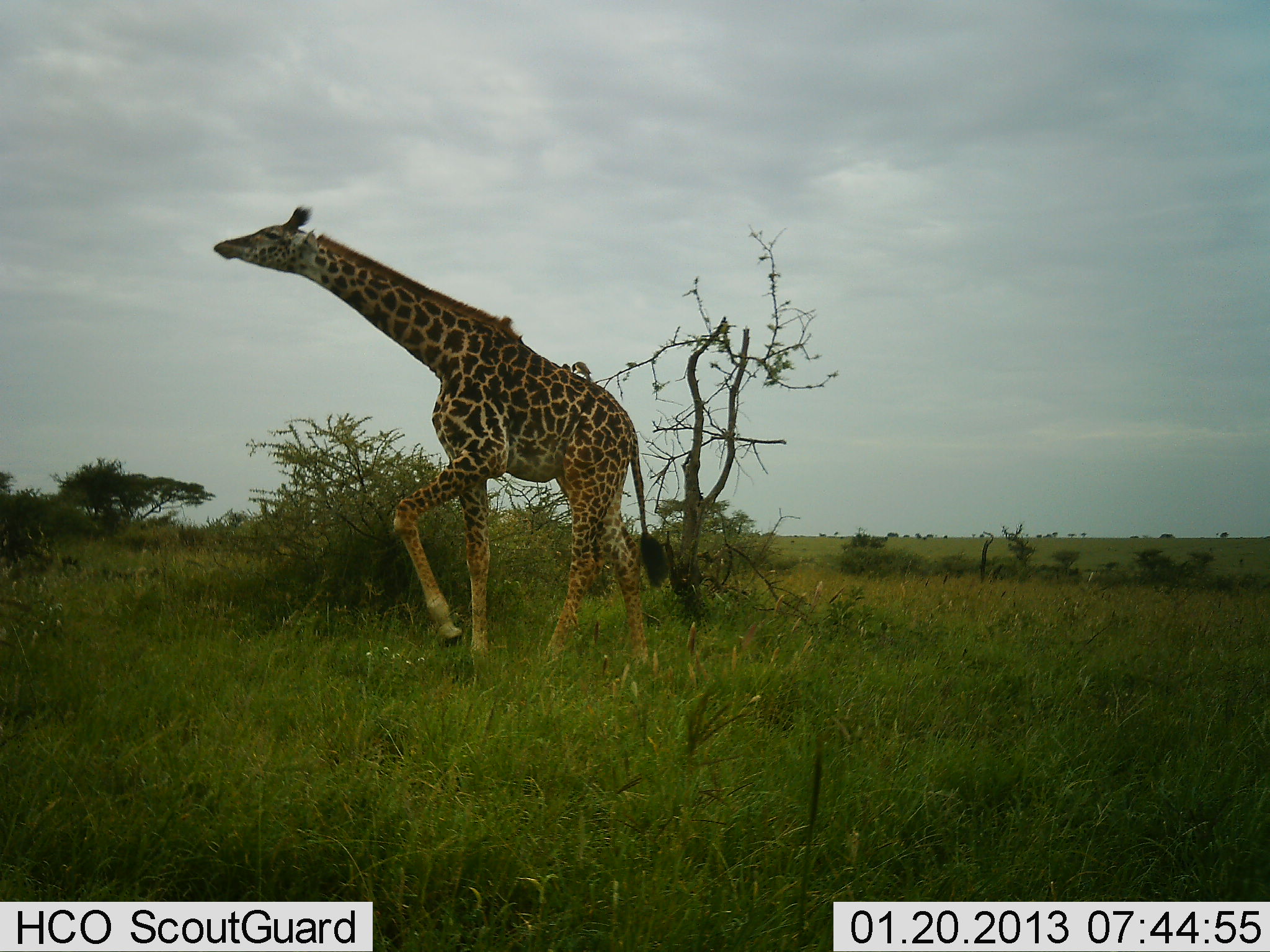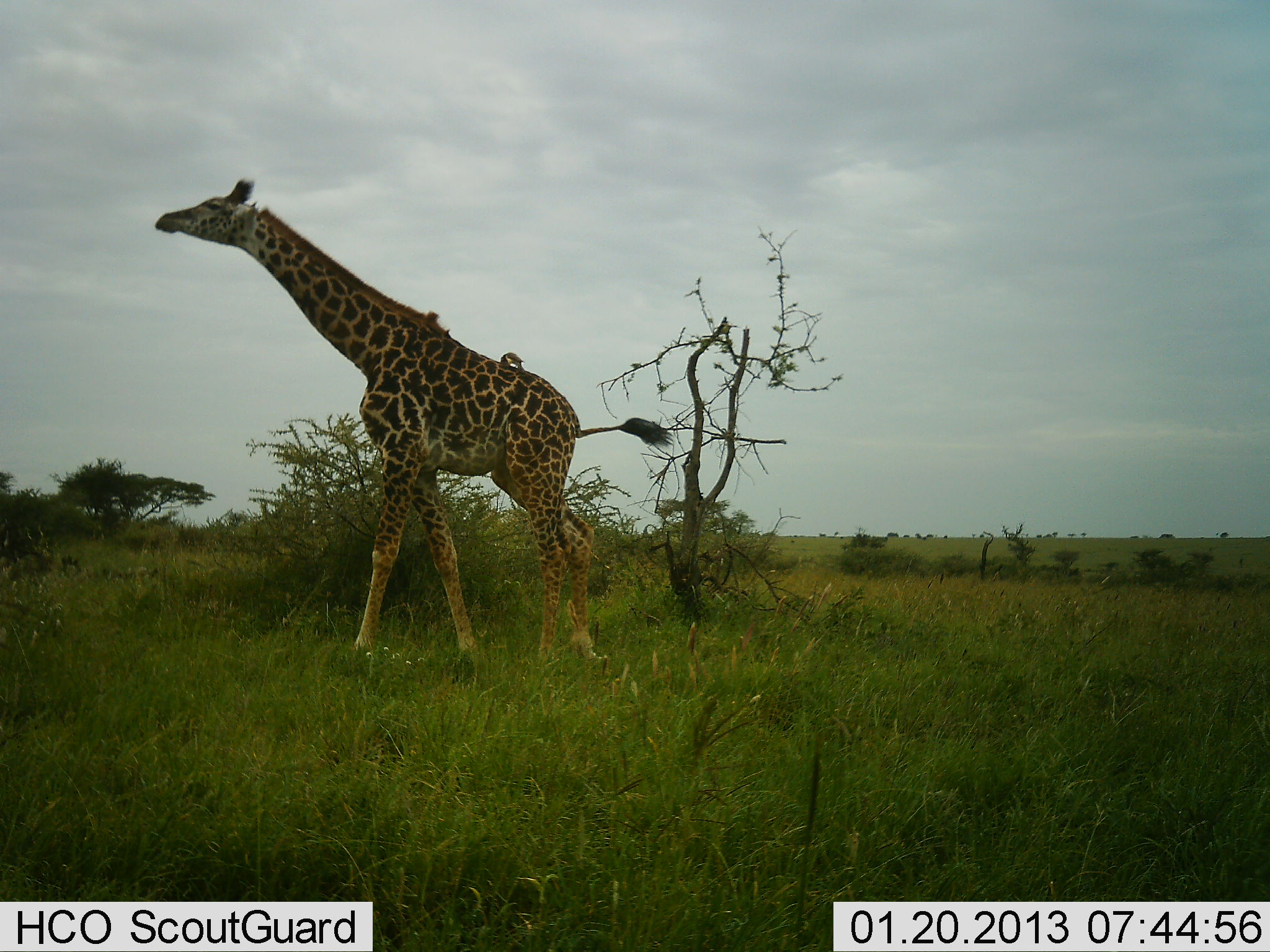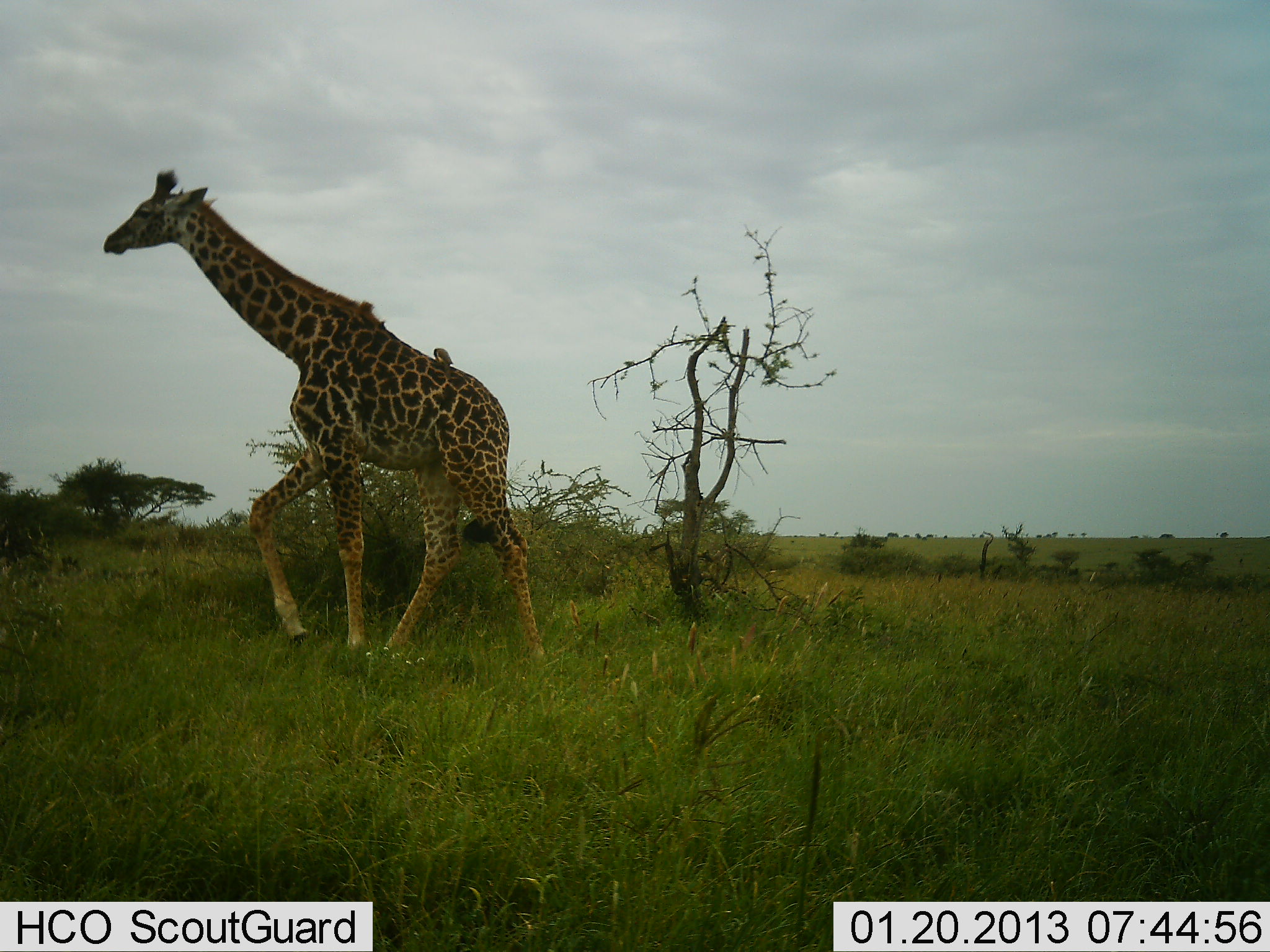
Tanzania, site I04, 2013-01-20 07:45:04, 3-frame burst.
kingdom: Animalia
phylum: Chordata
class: Mammalia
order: Artiodactyla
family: Giraffidae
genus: Giraffa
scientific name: Giraffa camelopardalis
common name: giraffe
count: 1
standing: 4%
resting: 0%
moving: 96%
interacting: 0%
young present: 2%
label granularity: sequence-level